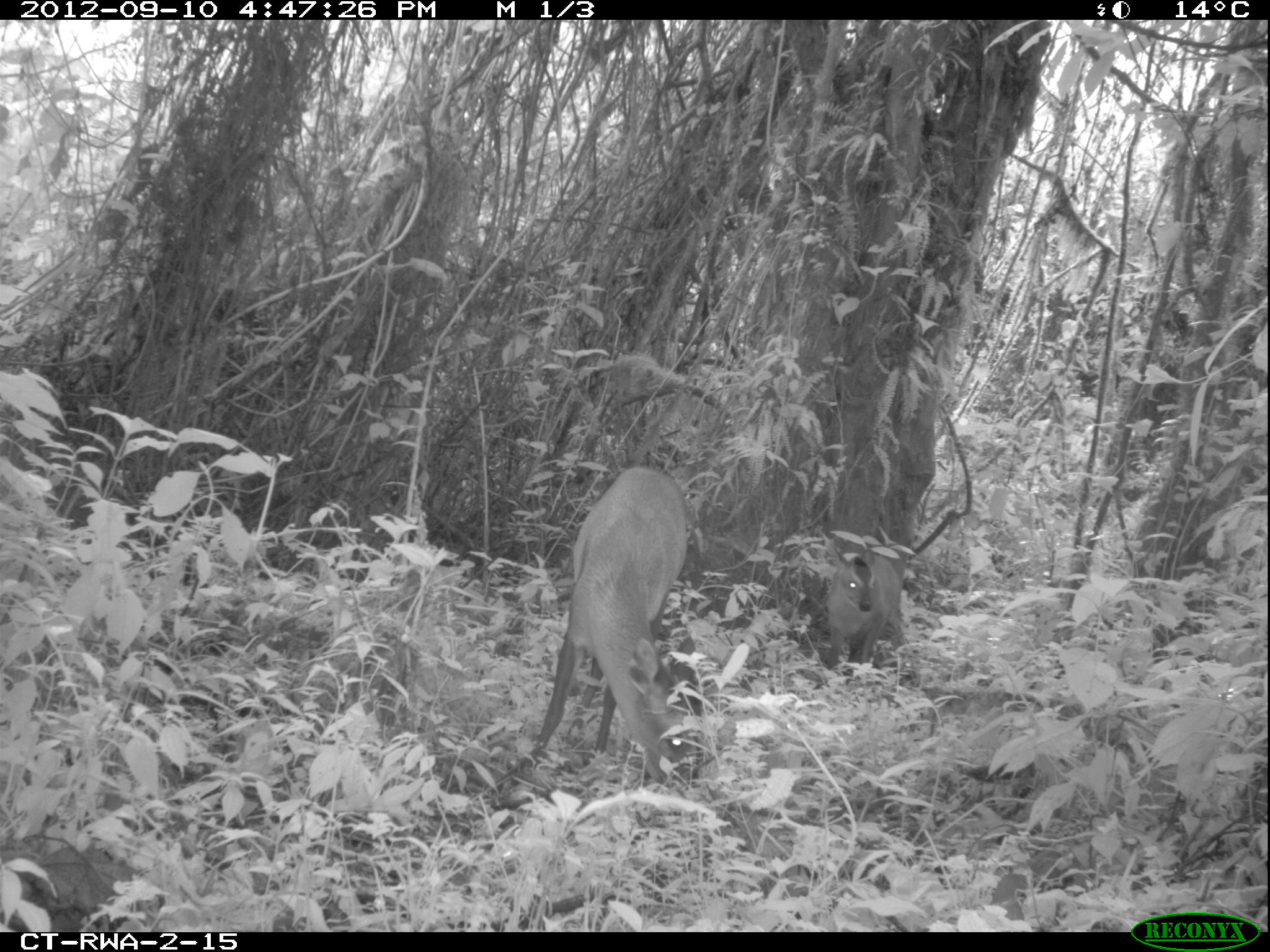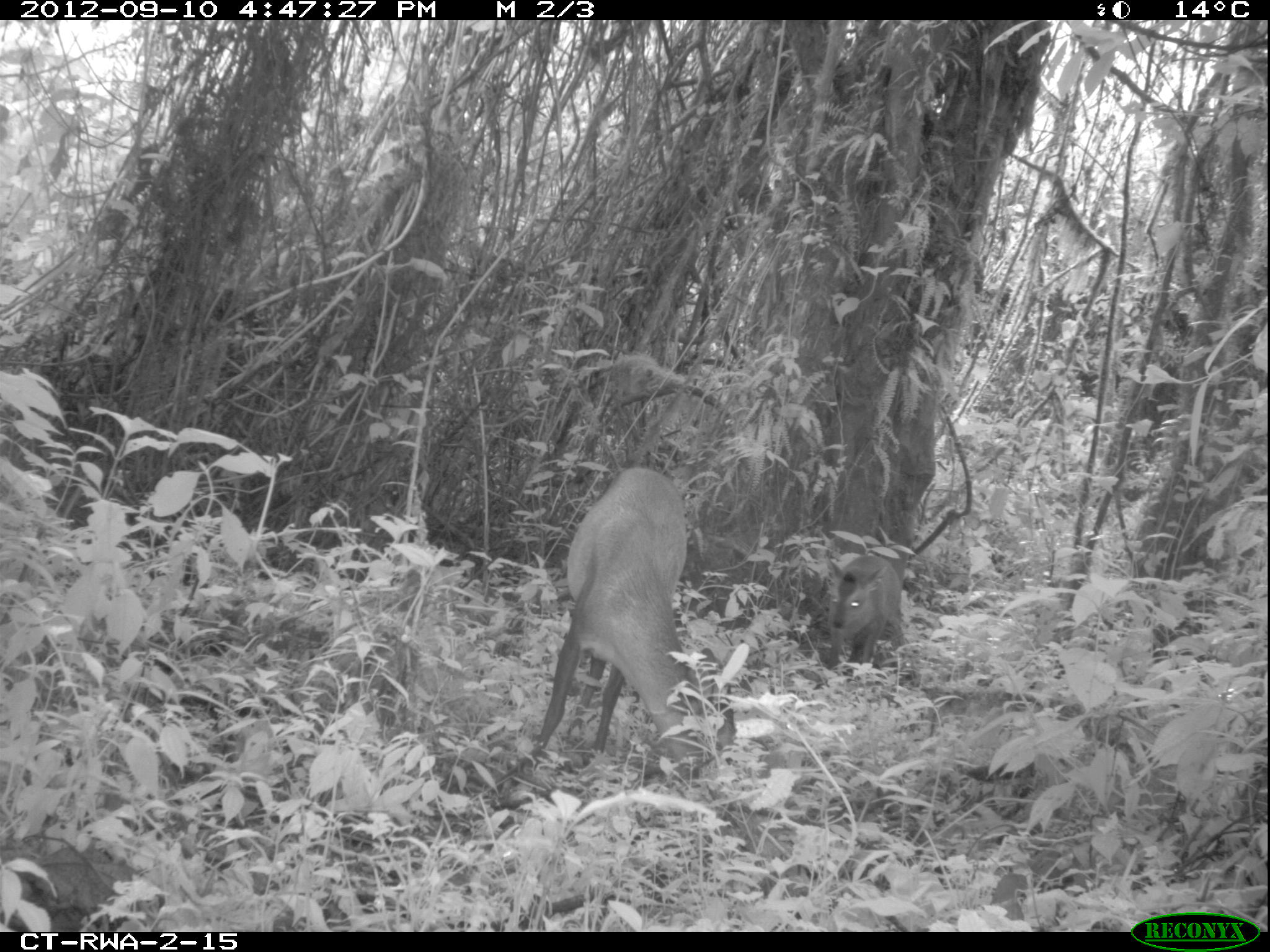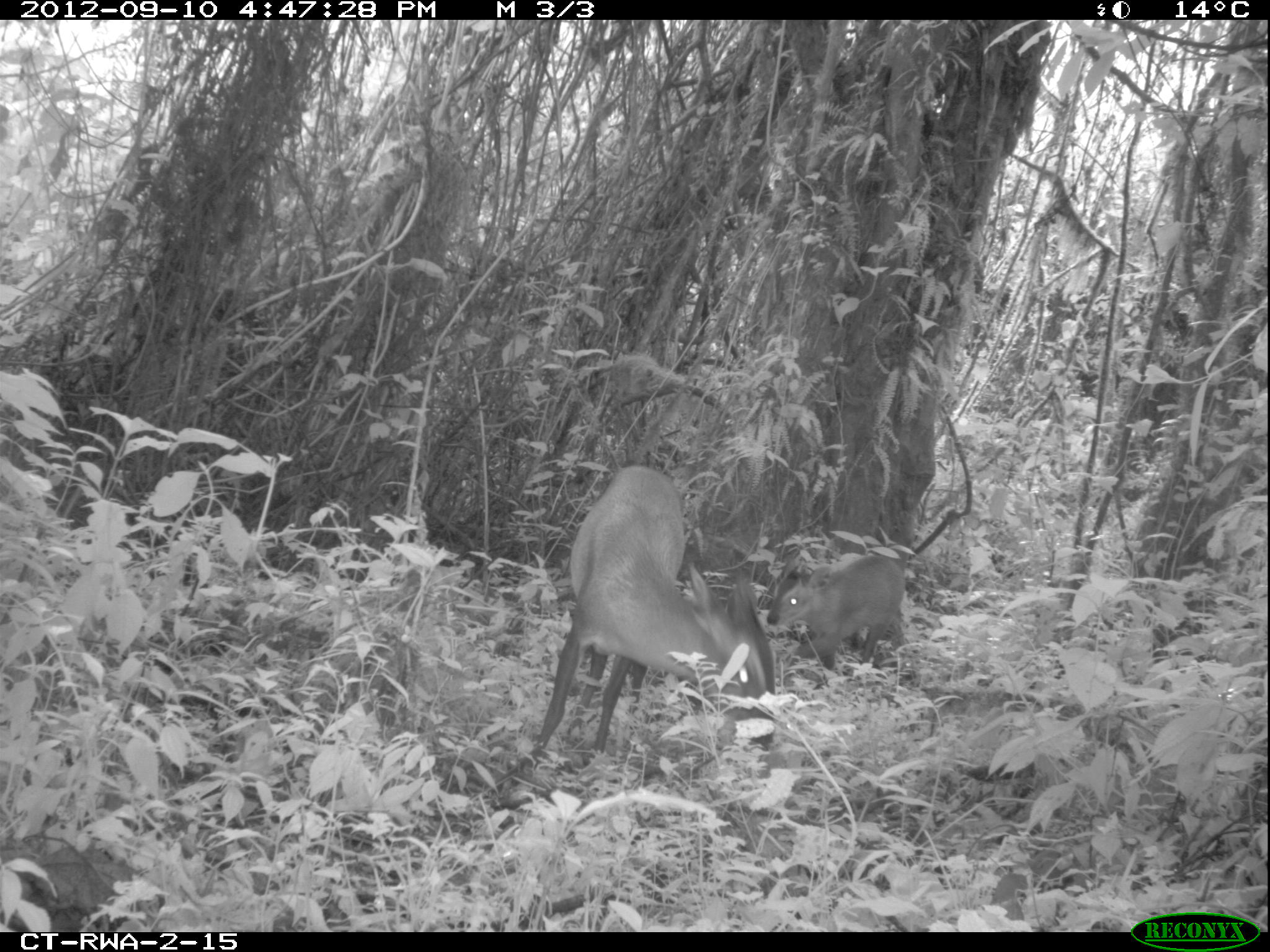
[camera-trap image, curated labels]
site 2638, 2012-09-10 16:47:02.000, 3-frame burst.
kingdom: Animalia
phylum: Chordata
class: Mammalia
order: Artiodactyla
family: Bovidae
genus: Cephalophus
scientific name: Cephalophus nigrifrons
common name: black-fronted duiker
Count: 2.